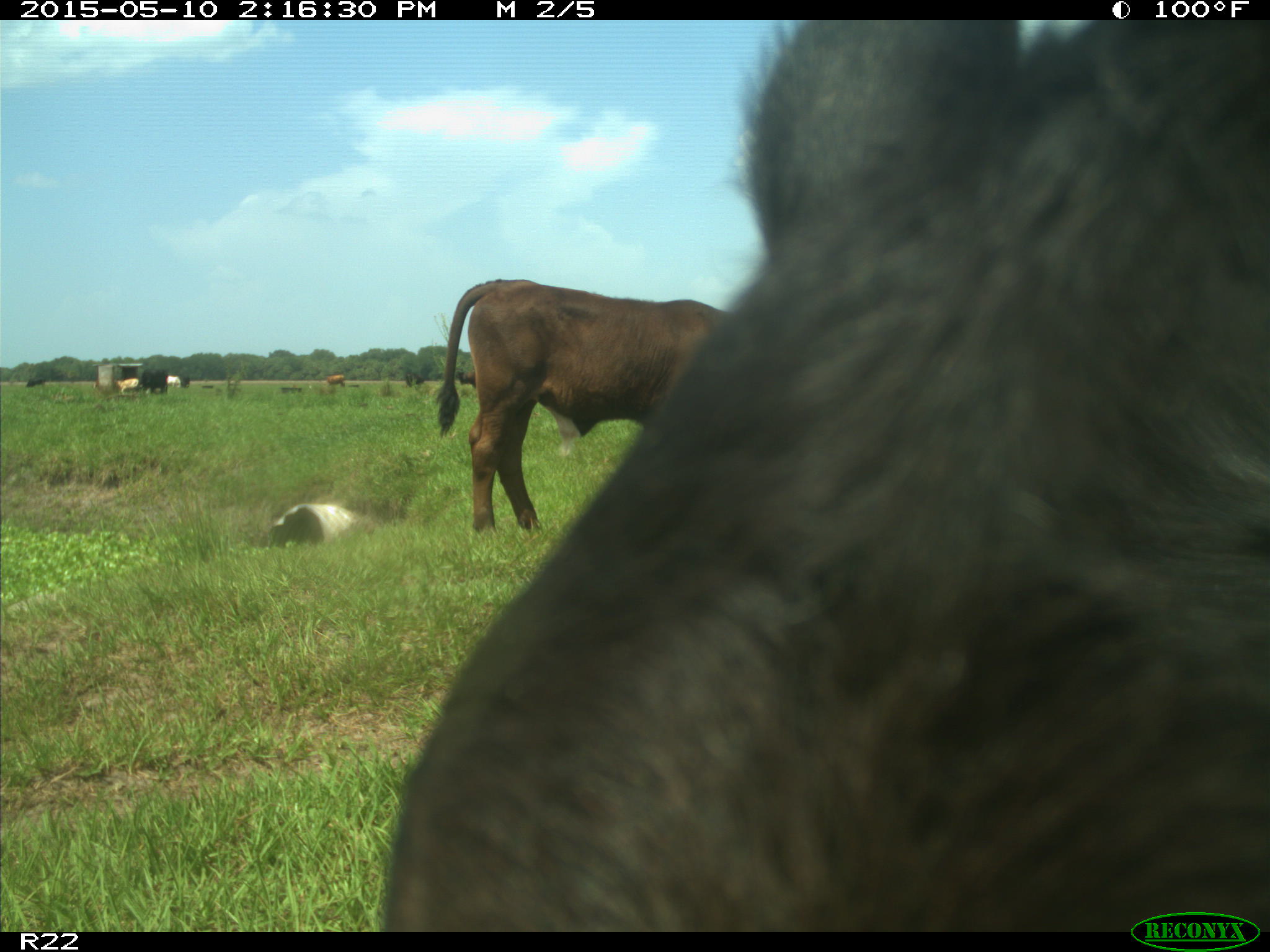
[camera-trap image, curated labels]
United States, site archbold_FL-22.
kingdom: Animalia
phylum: Chordata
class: Mammalia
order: Artiodactyla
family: Bovidae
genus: Bos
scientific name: Bos taurus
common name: domestic cow